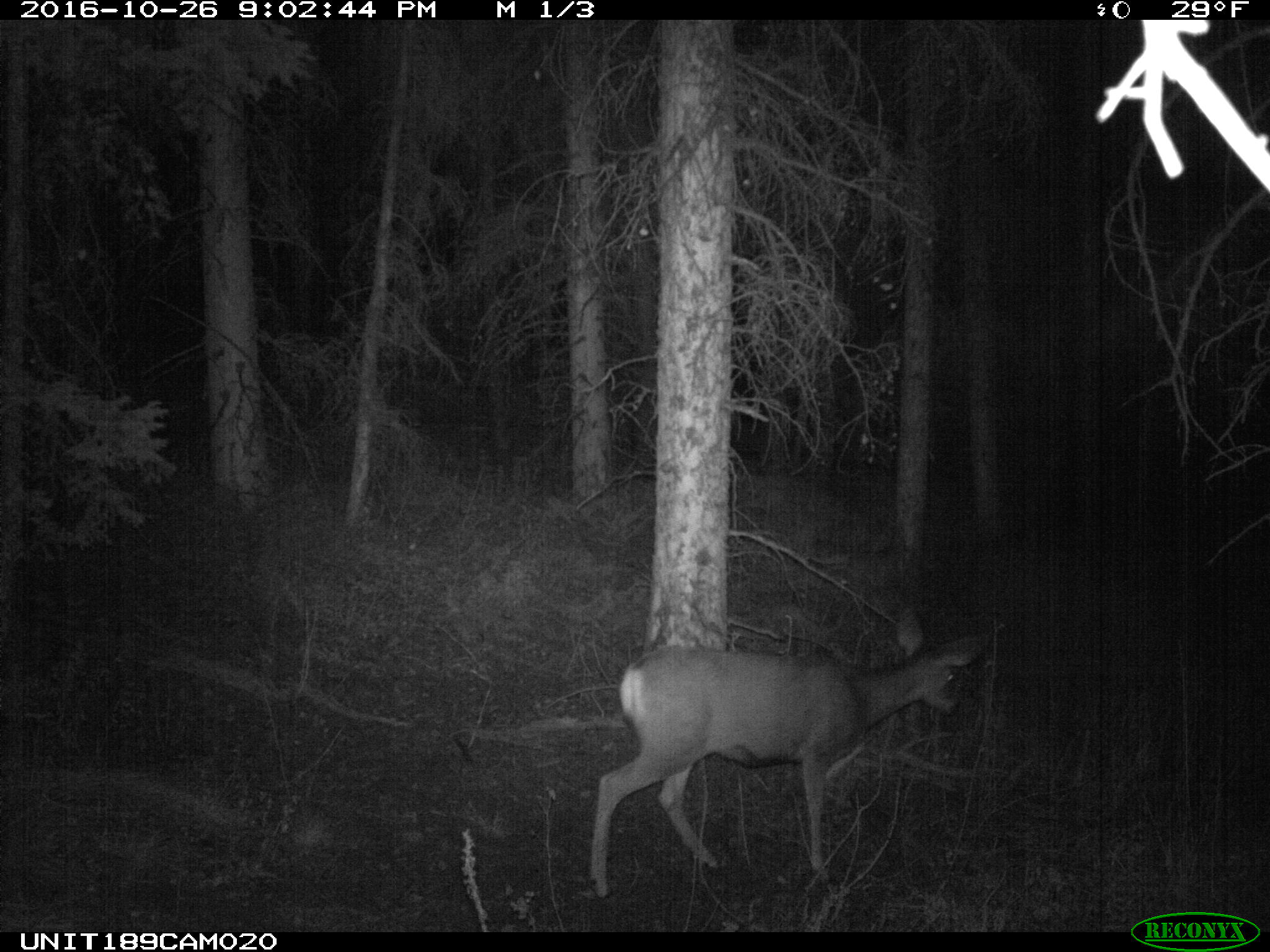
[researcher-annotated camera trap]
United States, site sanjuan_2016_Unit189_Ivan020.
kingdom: Animalia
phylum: Chordata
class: Mammalia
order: Artiodactyla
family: Cervidae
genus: Odocoileus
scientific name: Odocoileus hemionus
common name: mule deer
Odocoileus hemionus (mule deer).